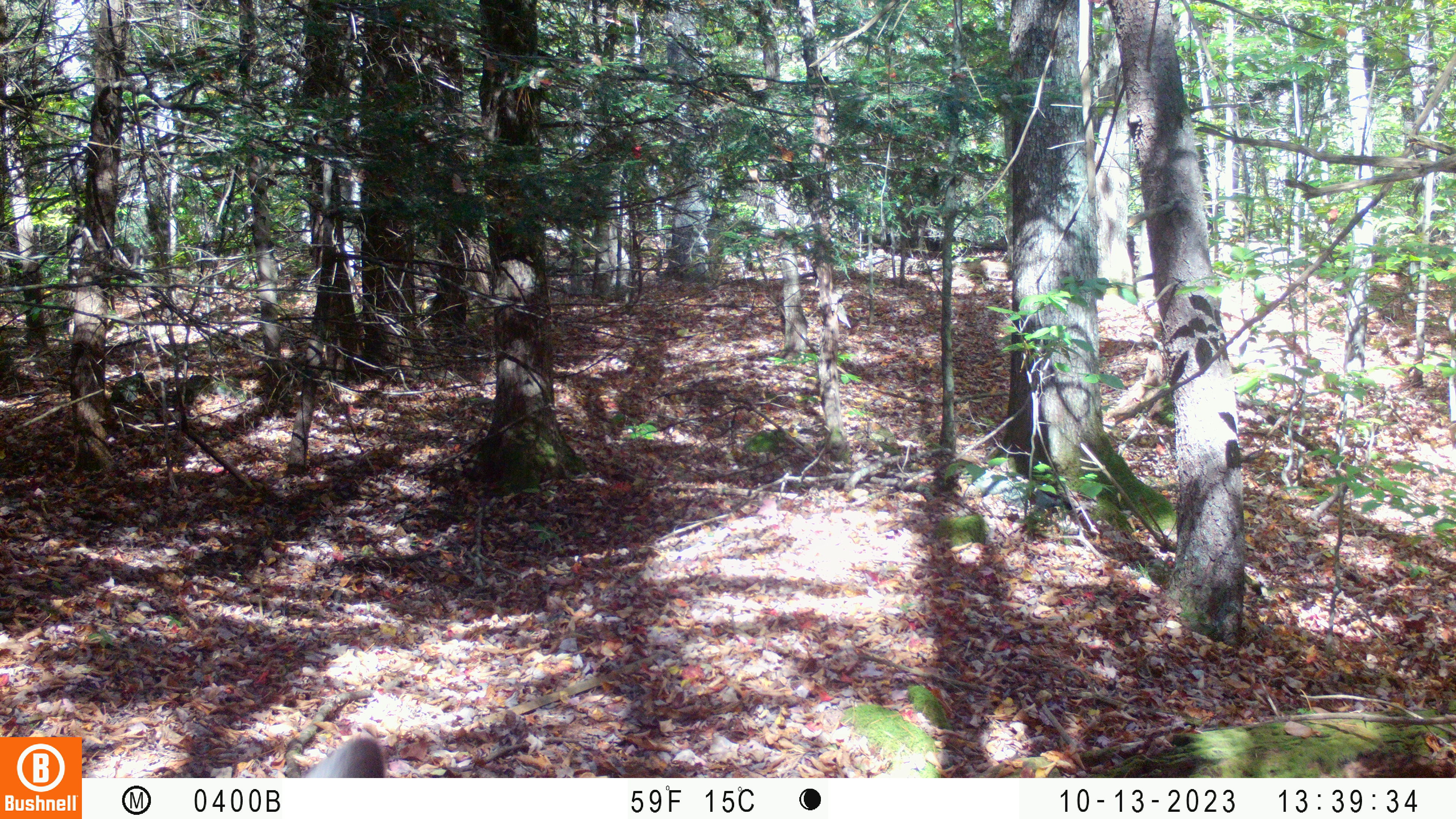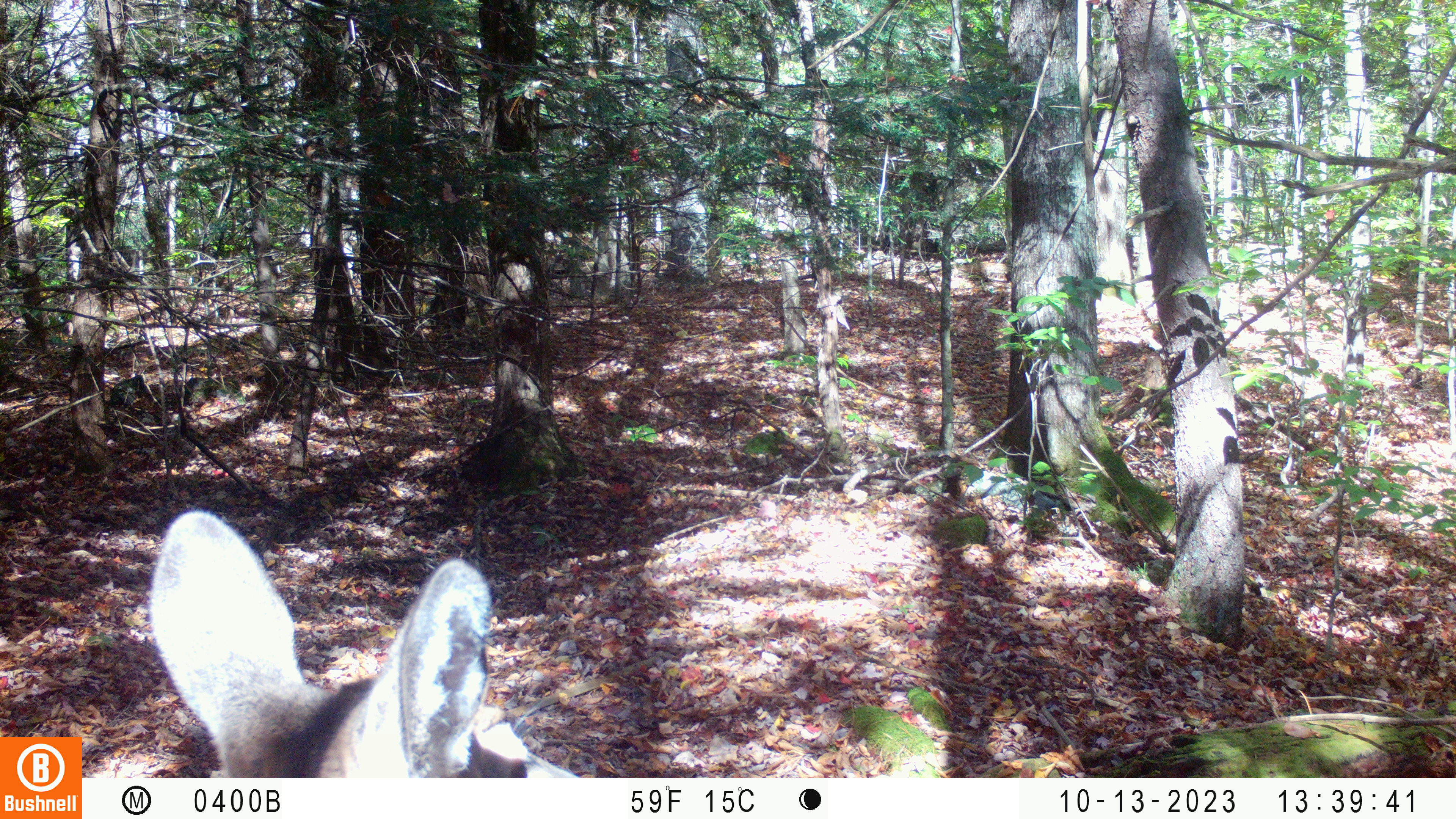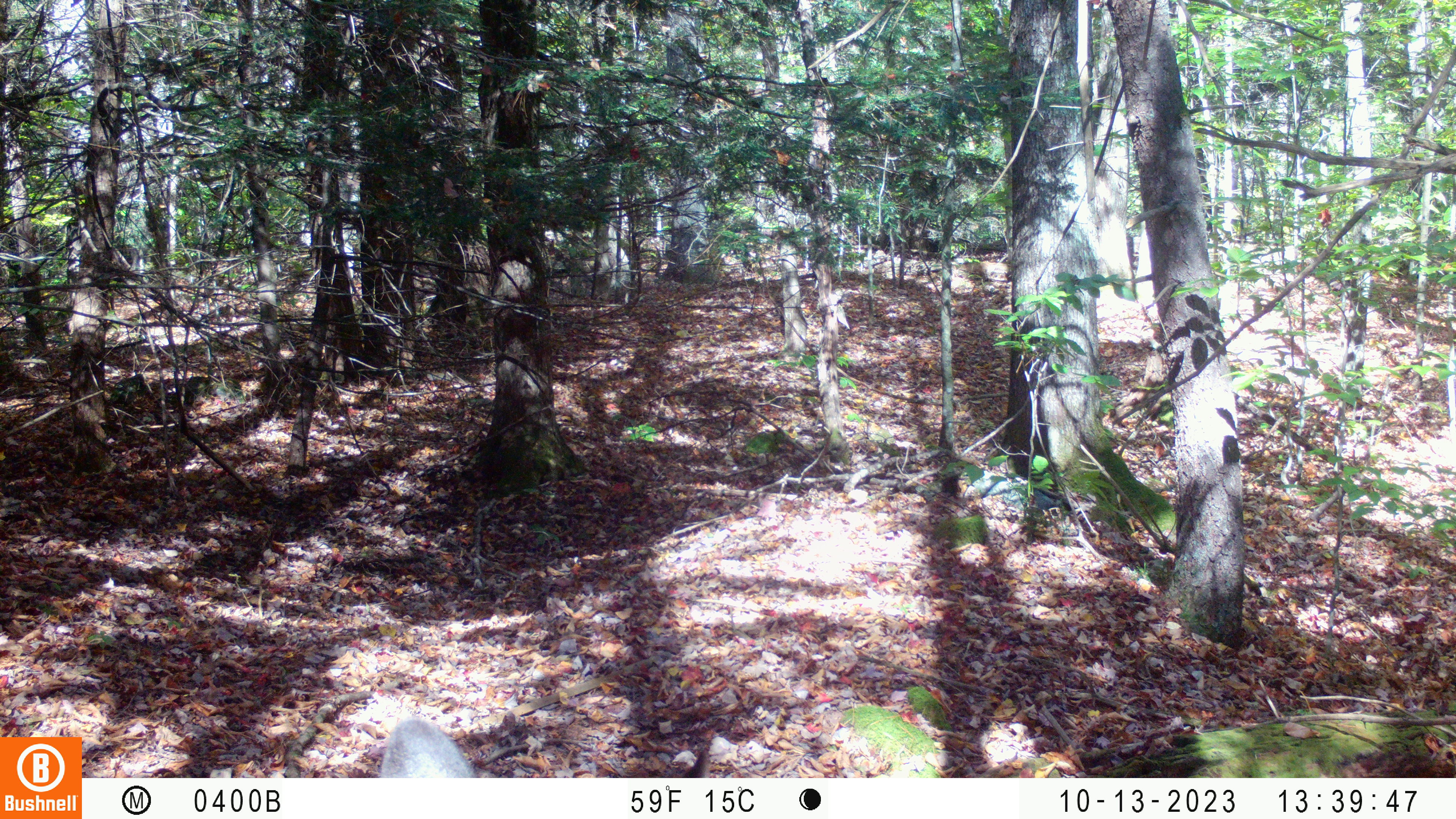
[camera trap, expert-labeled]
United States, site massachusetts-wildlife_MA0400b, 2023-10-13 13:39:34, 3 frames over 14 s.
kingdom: Animalia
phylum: Chordata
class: Mammalia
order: Artiodactyla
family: Cervidae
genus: Odocoileus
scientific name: Odocoileus virginianus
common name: white-tailed deer